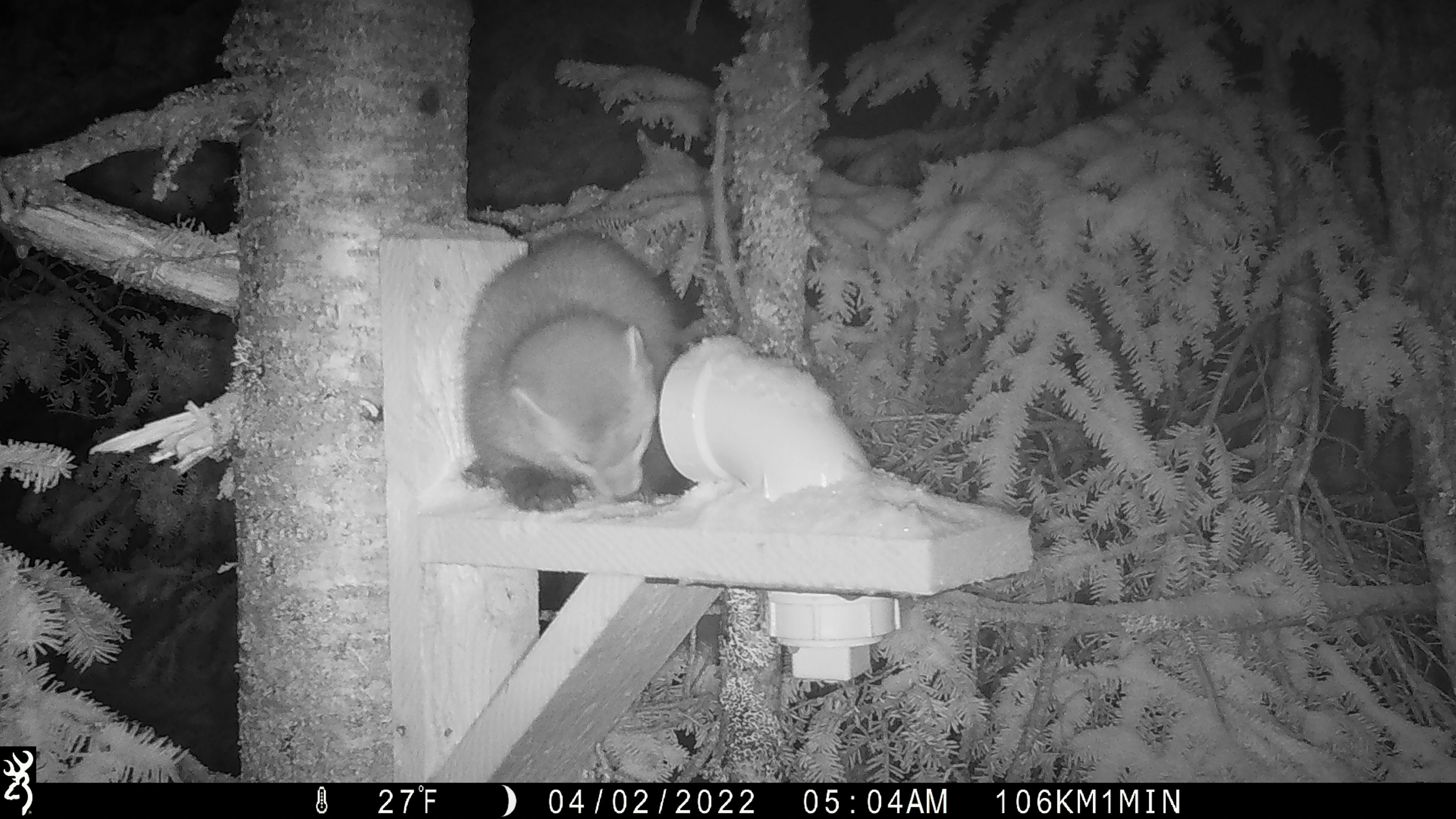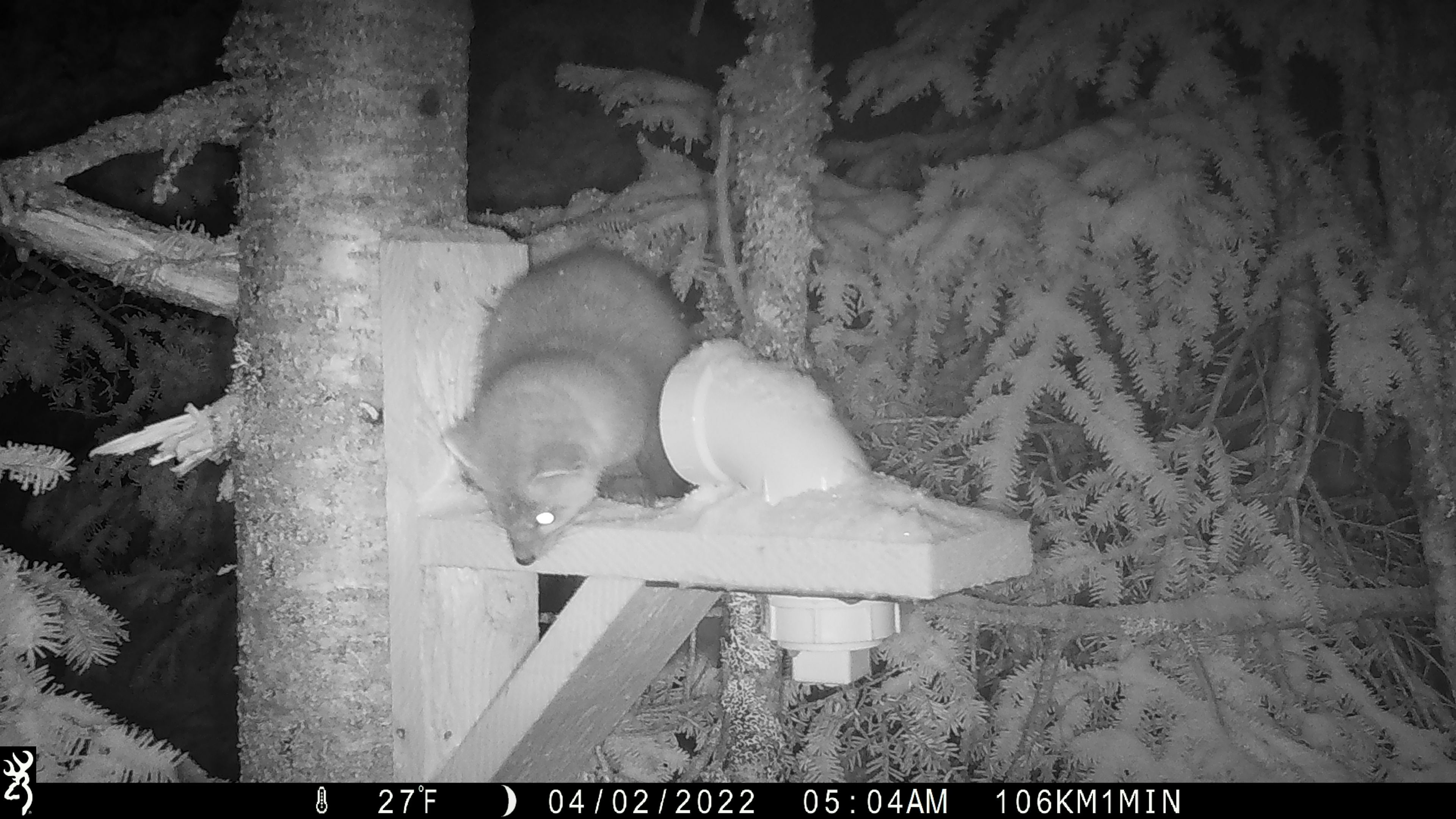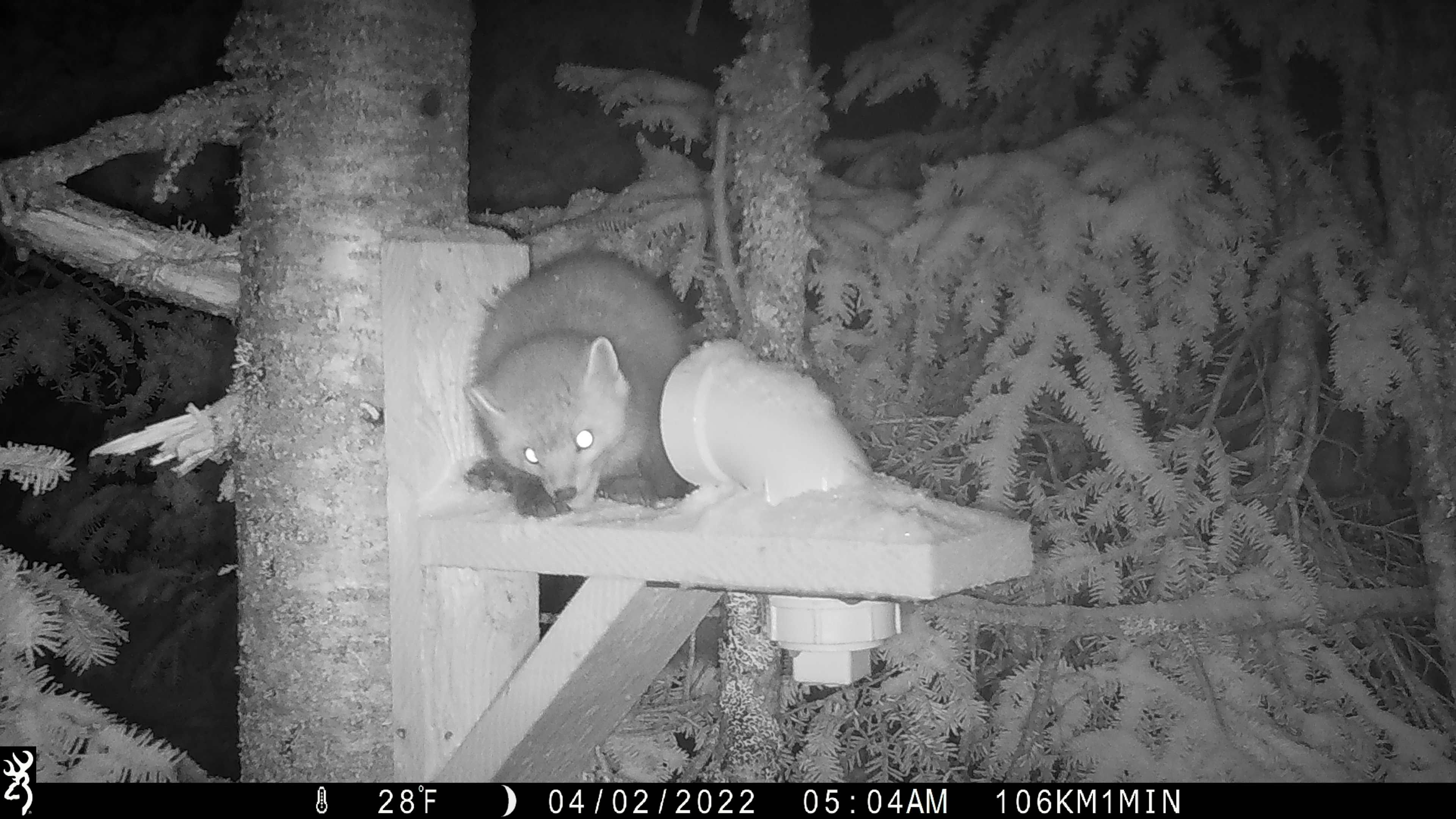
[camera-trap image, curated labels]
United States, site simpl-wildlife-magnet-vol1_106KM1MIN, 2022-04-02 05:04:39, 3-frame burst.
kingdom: Animalia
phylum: Chordata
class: Mammalia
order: Carnivora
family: Mustelidae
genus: Martes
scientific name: Martes americana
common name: american marten